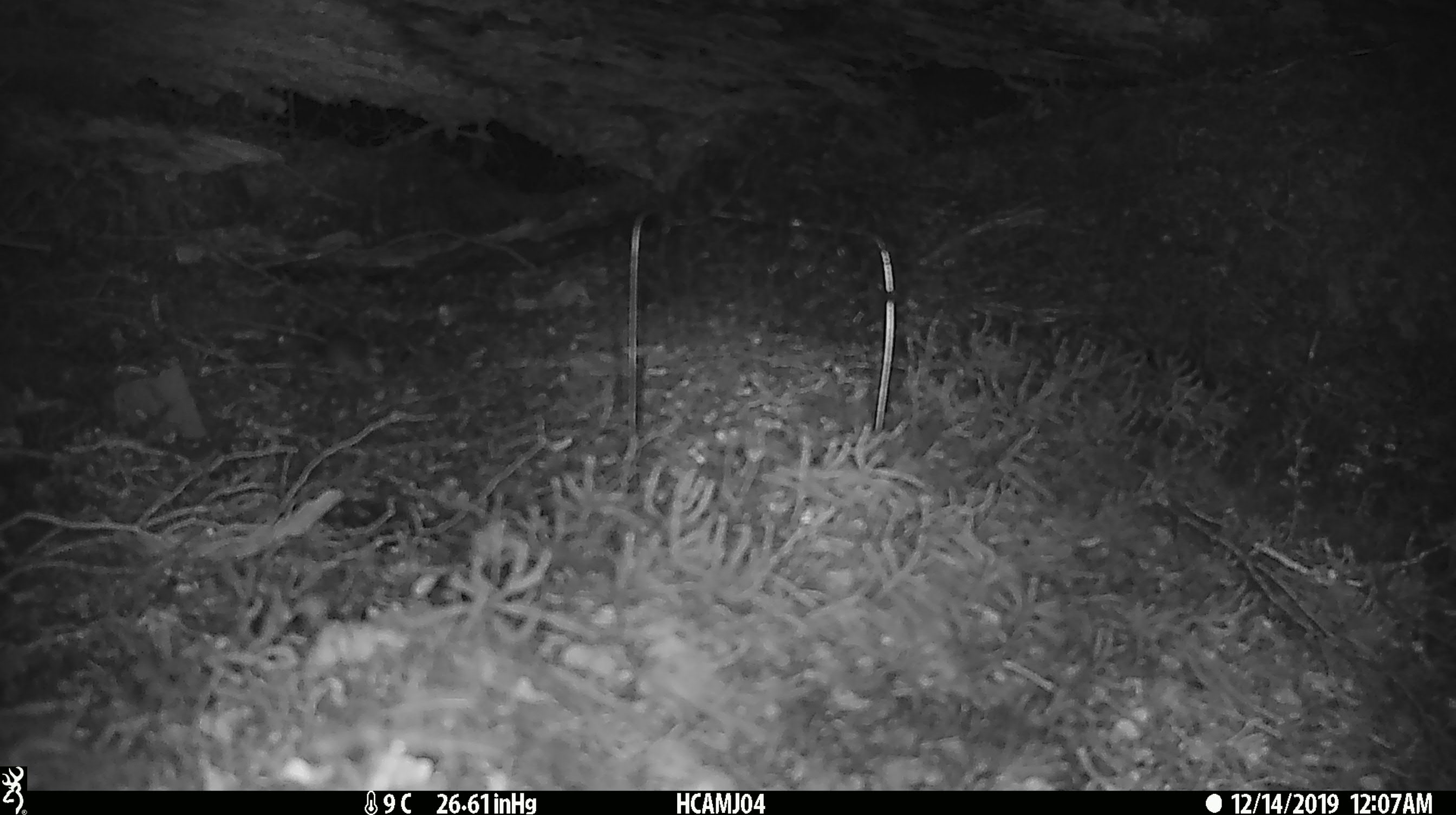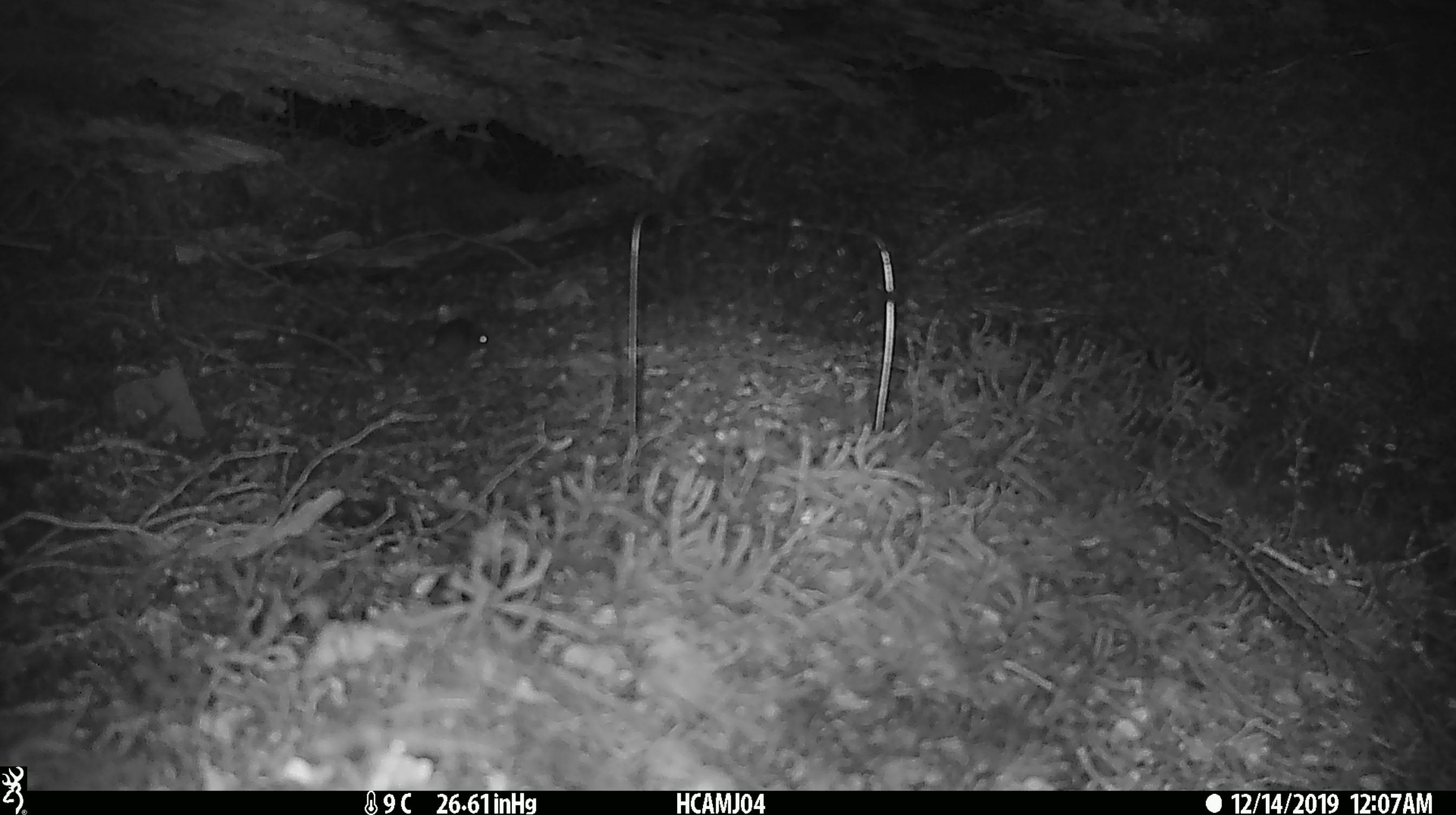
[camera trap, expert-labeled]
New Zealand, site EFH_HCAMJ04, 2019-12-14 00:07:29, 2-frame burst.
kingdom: Animalia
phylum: Chordata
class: Mammalia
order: Rodentia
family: Muridae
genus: Mus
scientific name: Mus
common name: mouse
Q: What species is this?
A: Mouse (Mus).